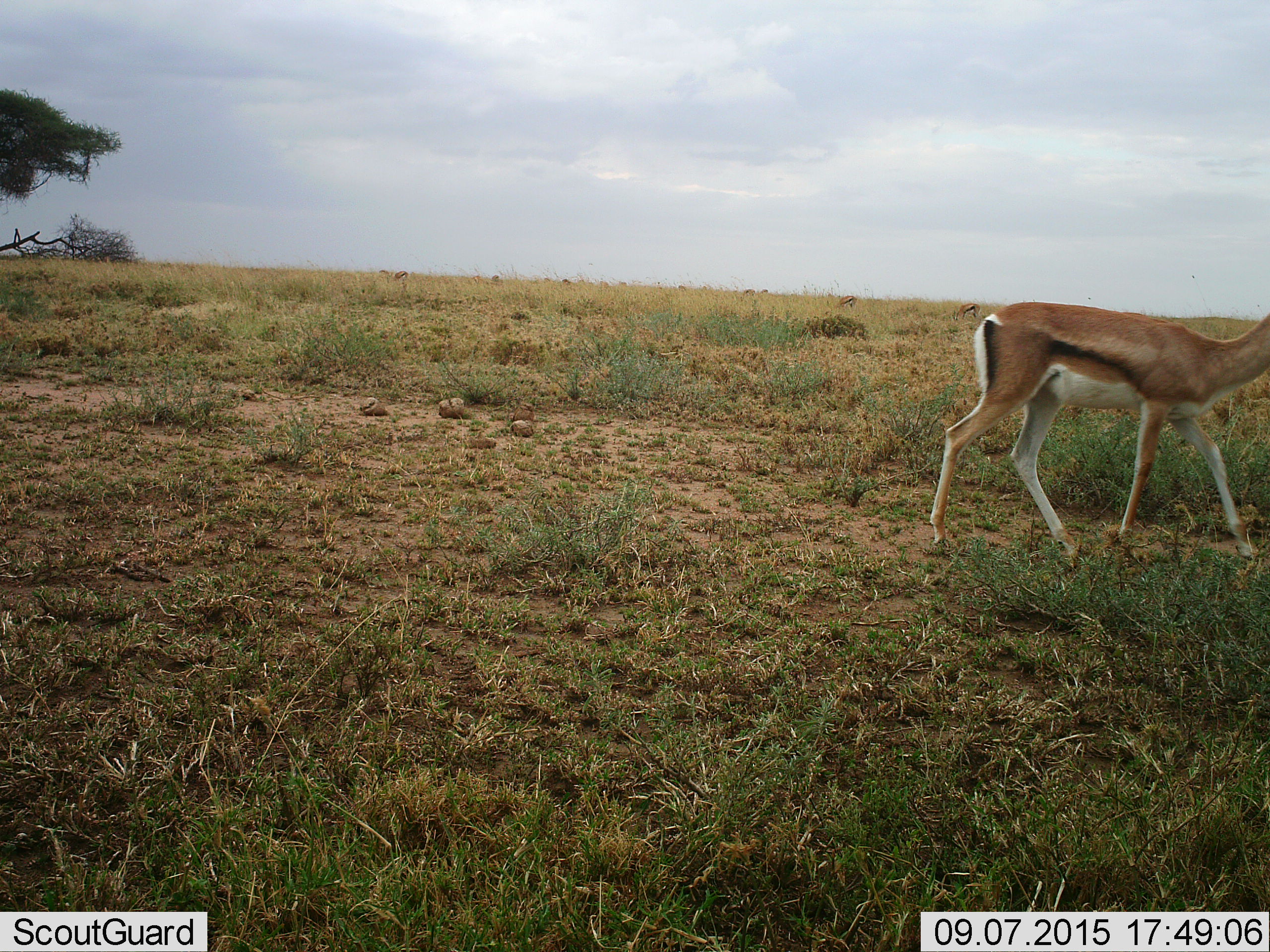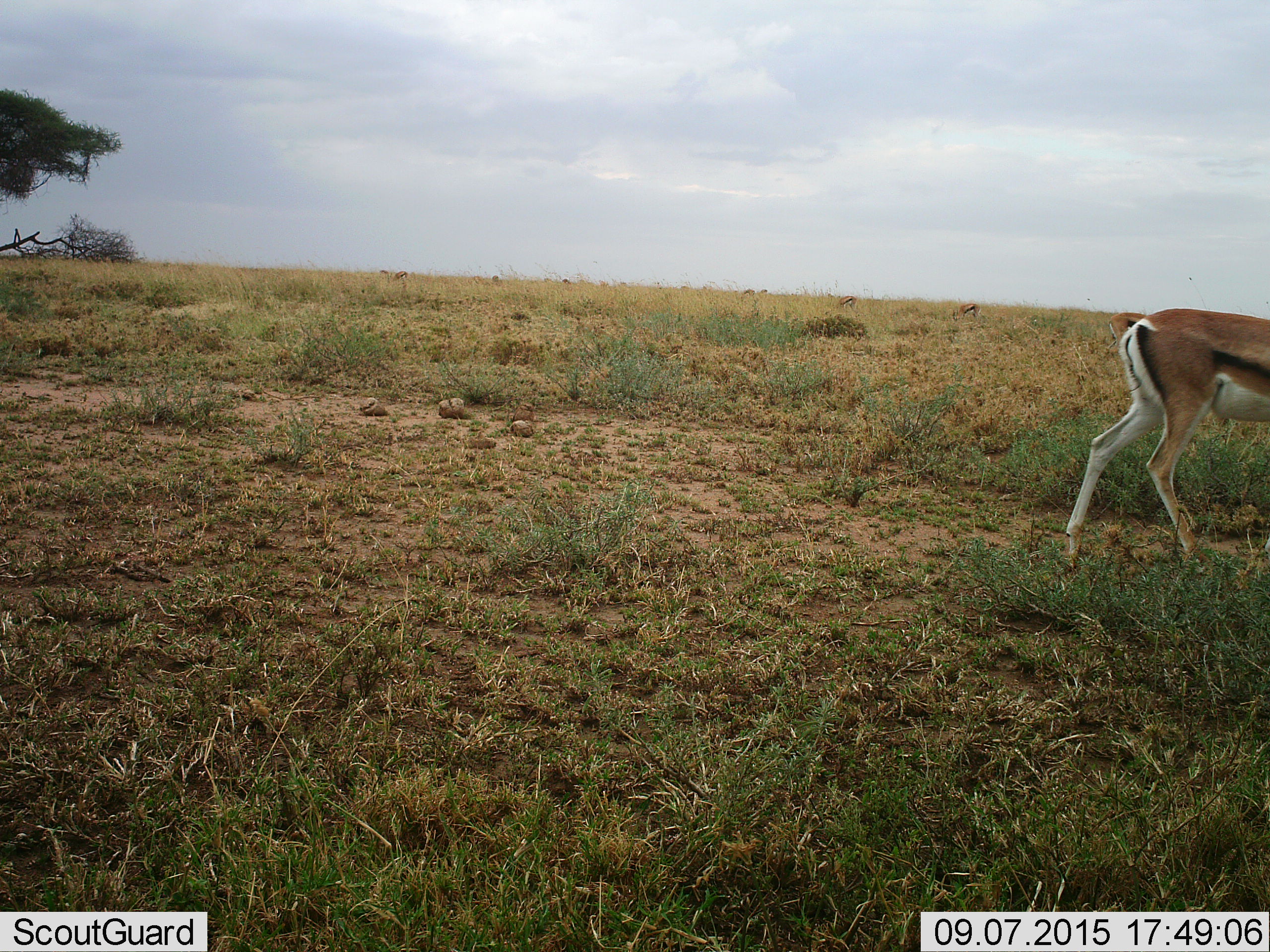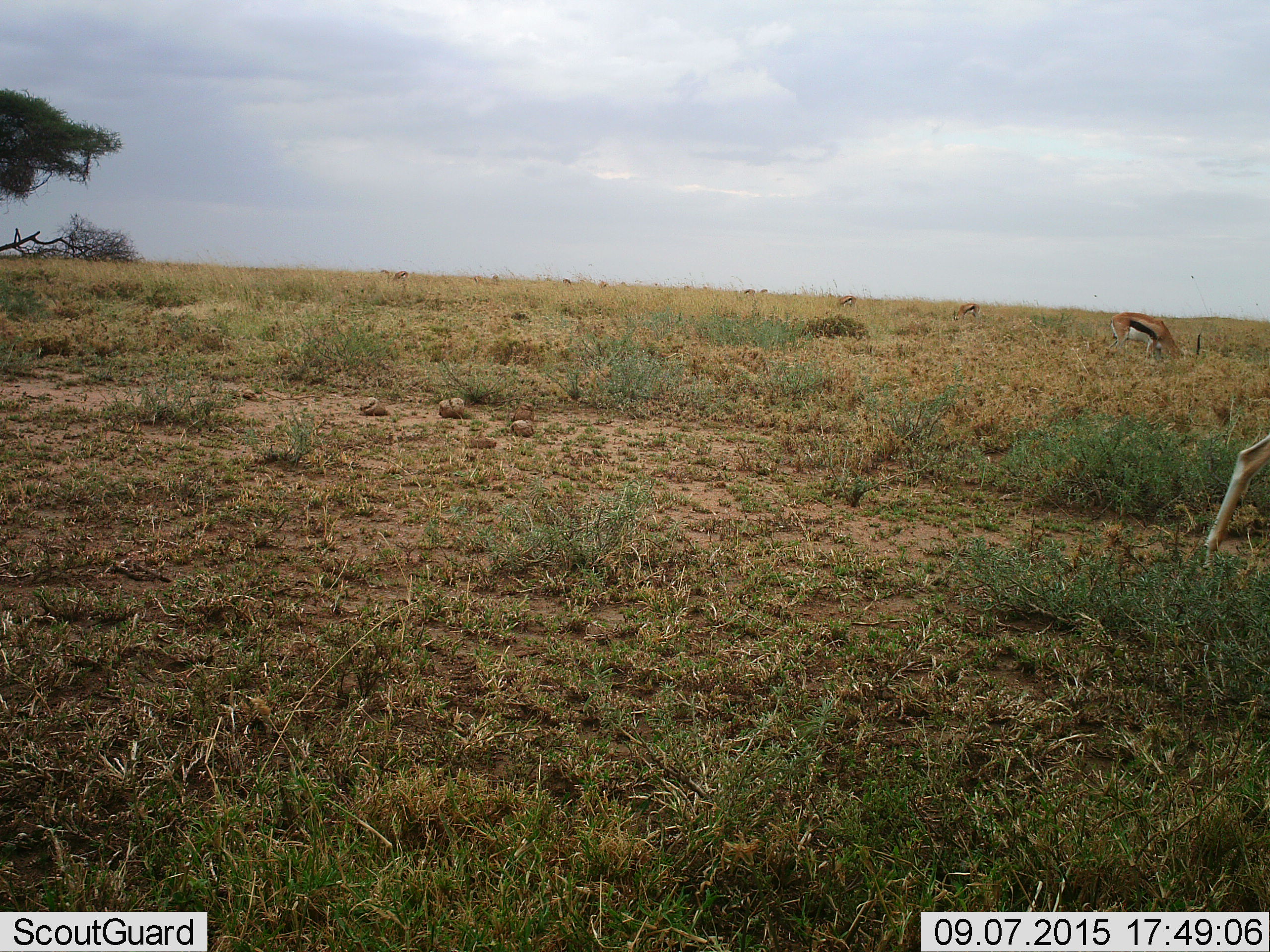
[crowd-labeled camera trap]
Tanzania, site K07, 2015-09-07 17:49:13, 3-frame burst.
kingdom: Animalia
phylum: Chordata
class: Mammalia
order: Artiodactyla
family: Bovidae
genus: Eudorcas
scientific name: Eudorcas thomsonii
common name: thomson's gazelle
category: gazellethomsons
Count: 4.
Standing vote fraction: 44%.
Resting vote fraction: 0%.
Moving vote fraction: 67%.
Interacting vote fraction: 0%.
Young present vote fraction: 22%.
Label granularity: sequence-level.